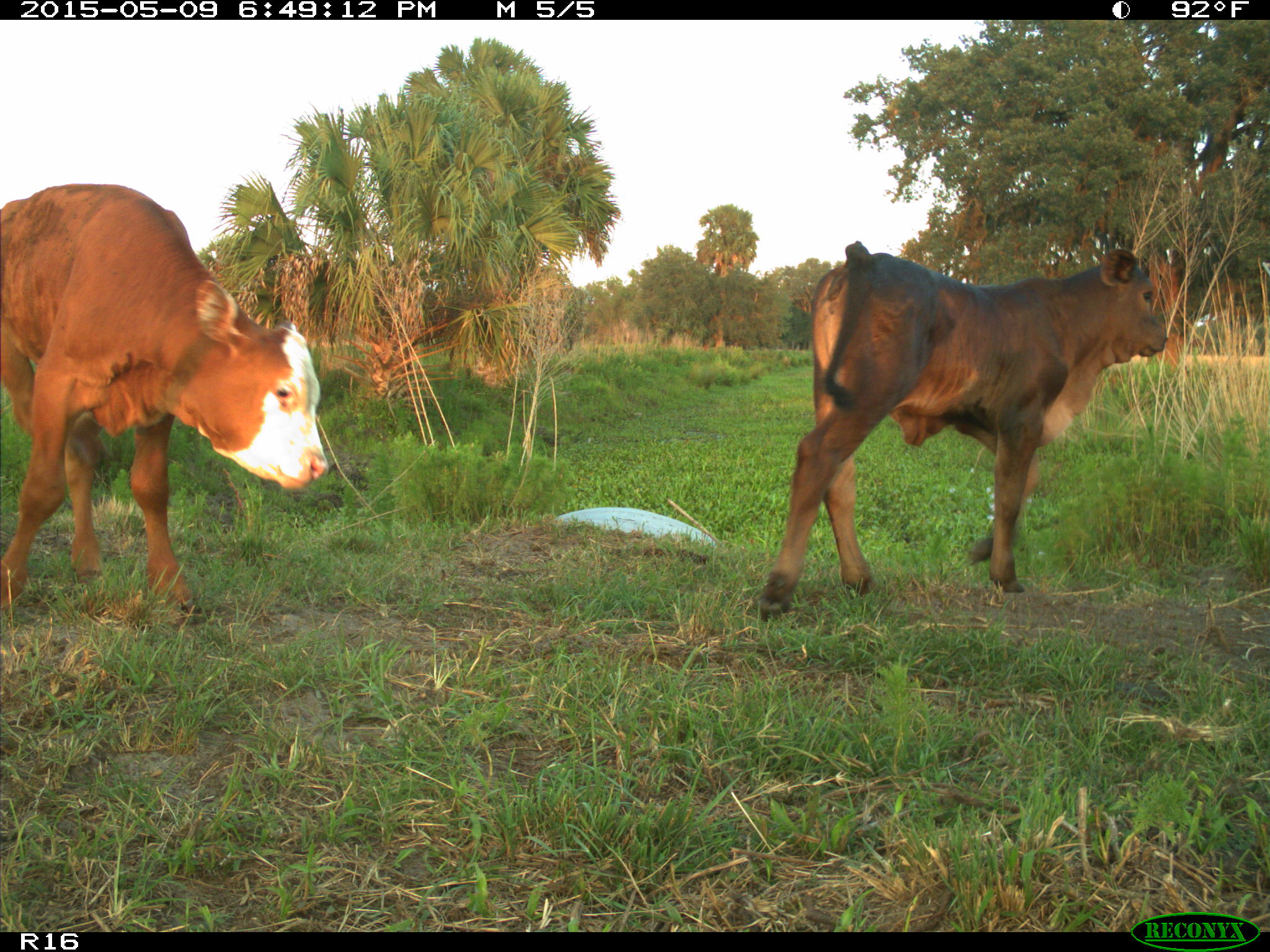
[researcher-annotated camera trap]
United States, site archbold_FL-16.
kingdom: Animalia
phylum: Chordata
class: Mammalia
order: Artiodactyla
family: Bovidae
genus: Bos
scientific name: Bos taurus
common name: domestic cow